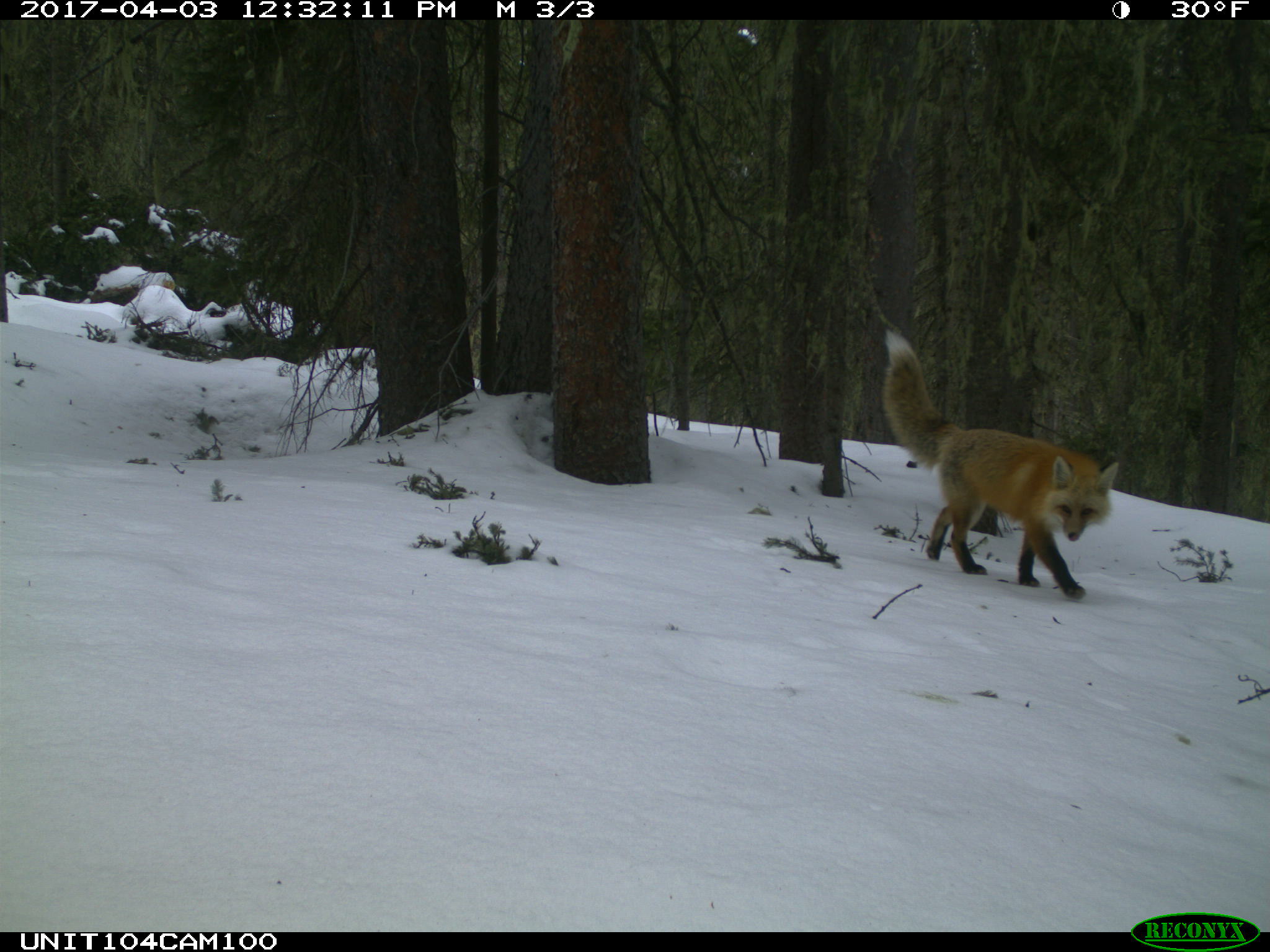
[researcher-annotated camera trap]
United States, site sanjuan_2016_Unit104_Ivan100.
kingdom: Animalia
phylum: Chordata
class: Mammalia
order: Carnivora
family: Canidae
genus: Vulpes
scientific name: Vulpes vulpes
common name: red fox